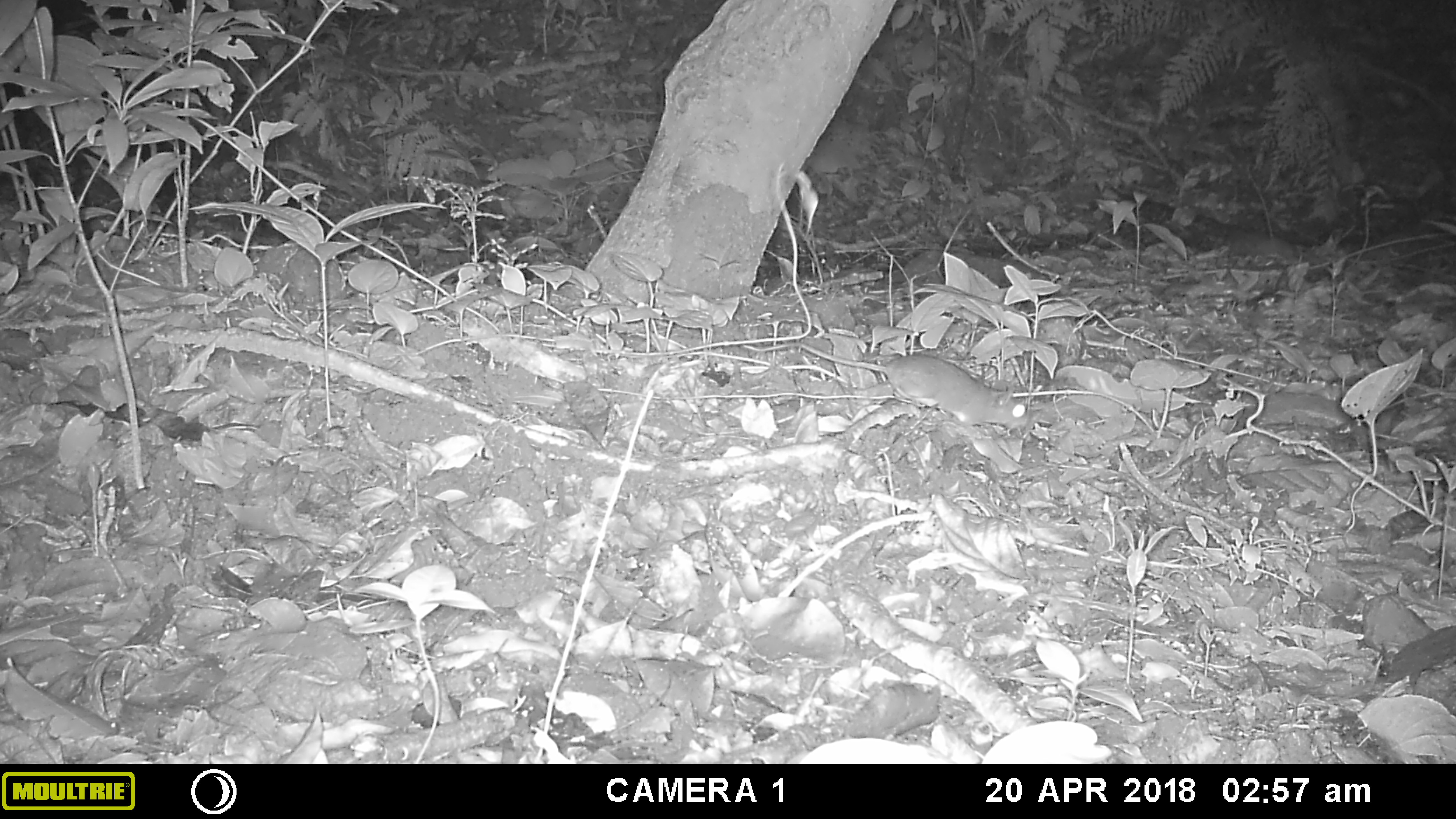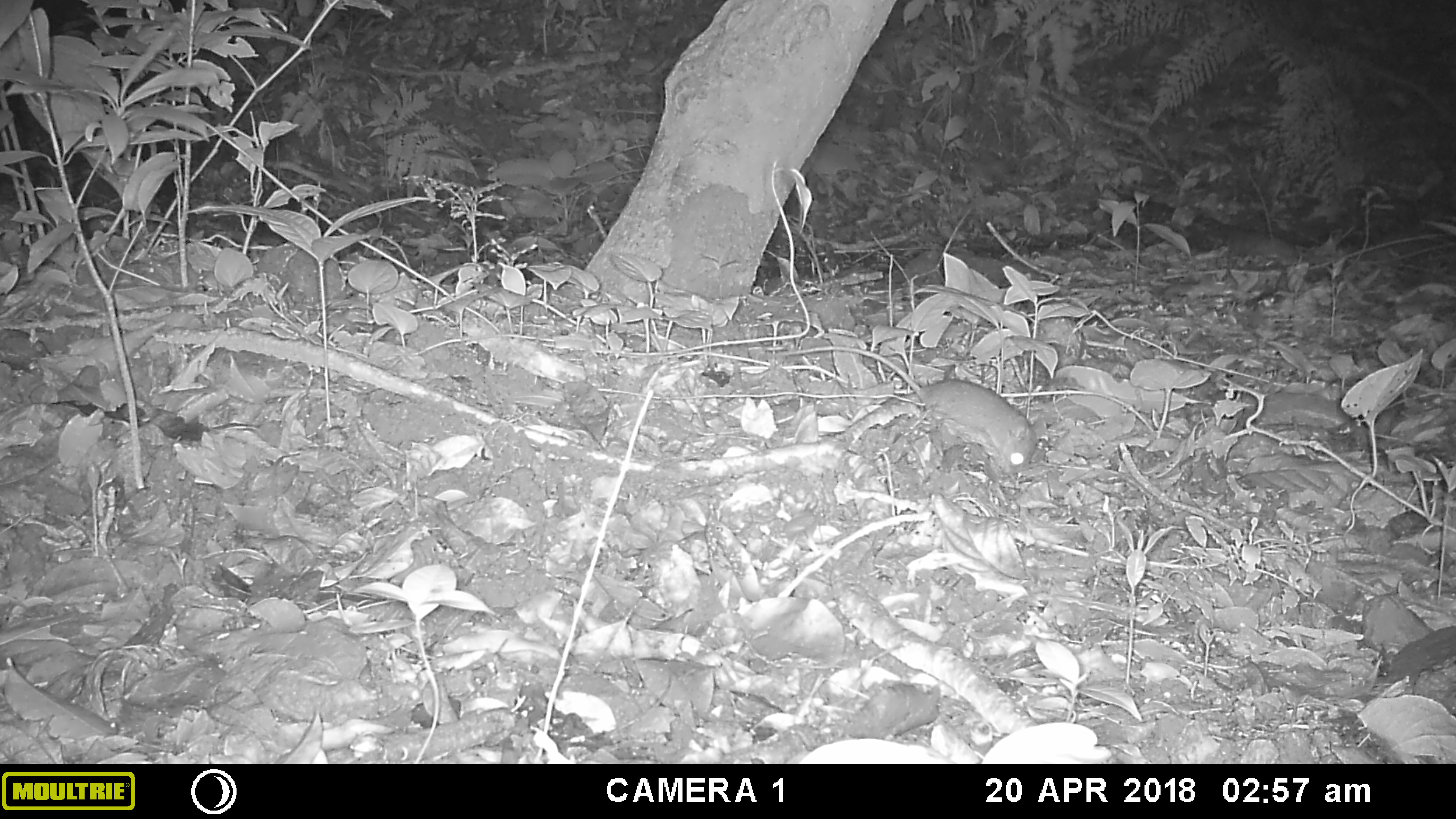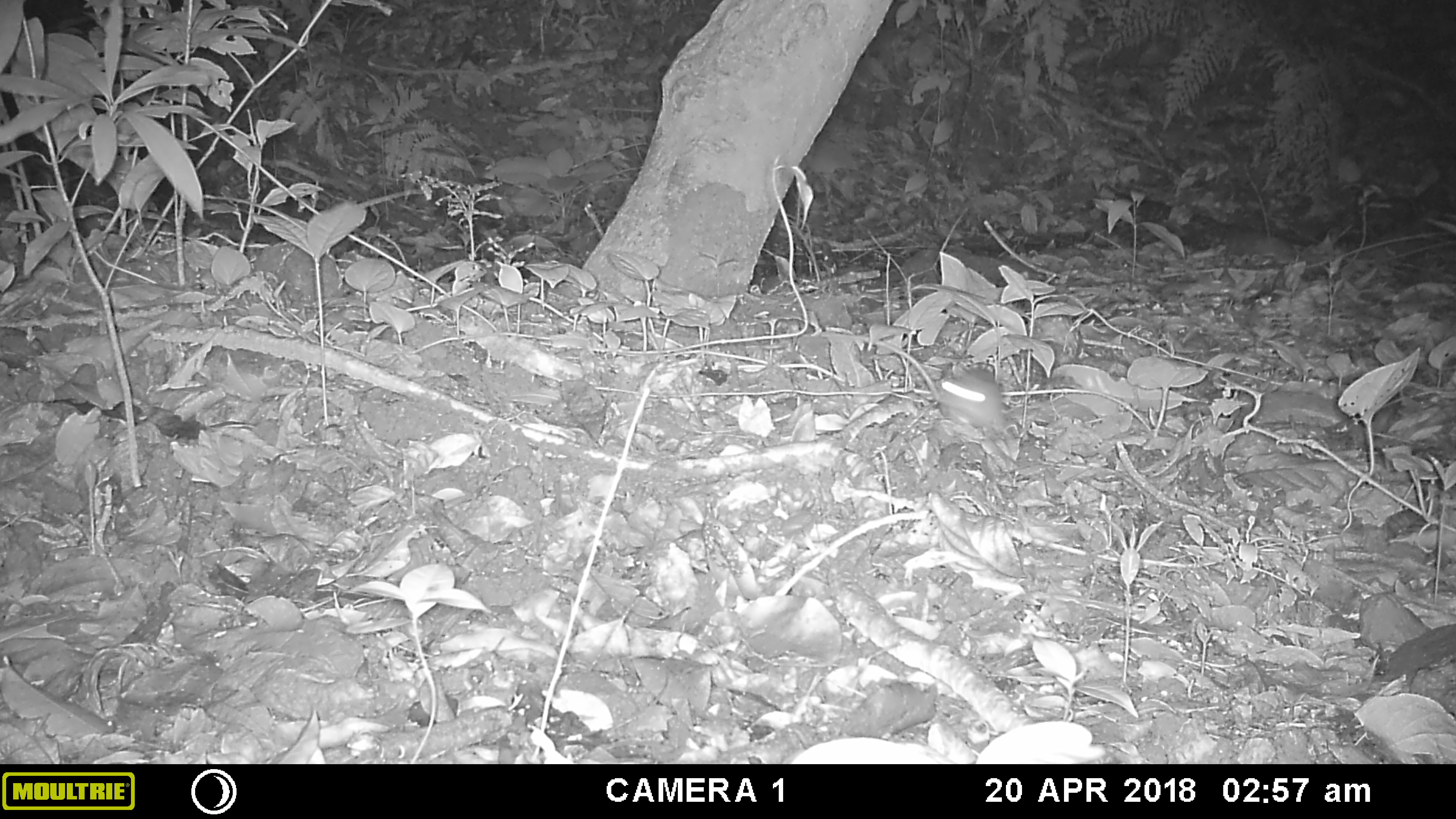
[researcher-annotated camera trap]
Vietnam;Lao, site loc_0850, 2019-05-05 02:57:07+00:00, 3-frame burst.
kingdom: Animalia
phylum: Chordata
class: Mammalia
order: Rodentia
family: Muridae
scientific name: Muridae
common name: old-world mice and rats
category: unidentified murid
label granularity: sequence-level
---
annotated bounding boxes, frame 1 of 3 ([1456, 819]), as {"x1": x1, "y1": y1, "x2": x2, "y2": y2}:
unidentified murid: {"x1": 742, "y1": 343, "x2": 1029, "y2": 431}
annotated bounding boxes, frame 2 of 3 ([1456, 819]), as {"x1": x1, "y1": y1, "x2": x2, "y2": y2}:
unidentified murid: {"x1": 777, "y1": 345, "x2": 1047, "y2": 476}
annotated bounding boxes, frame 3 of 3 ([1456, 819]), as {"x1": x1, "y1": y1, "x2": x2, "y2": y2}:
unidentified murid: {"x1": 818, "y1": 332, "x2": 1003, "y2": 429}